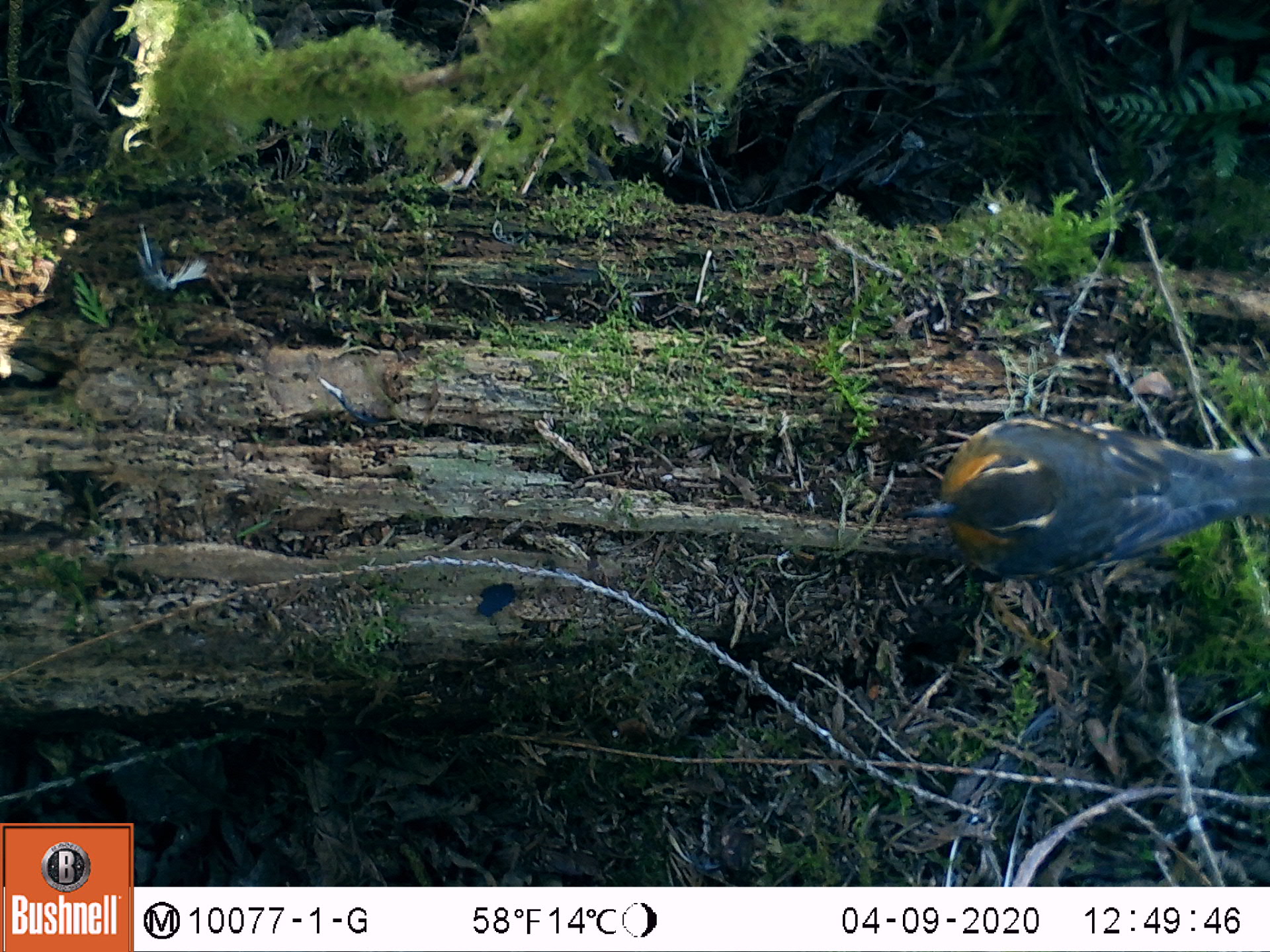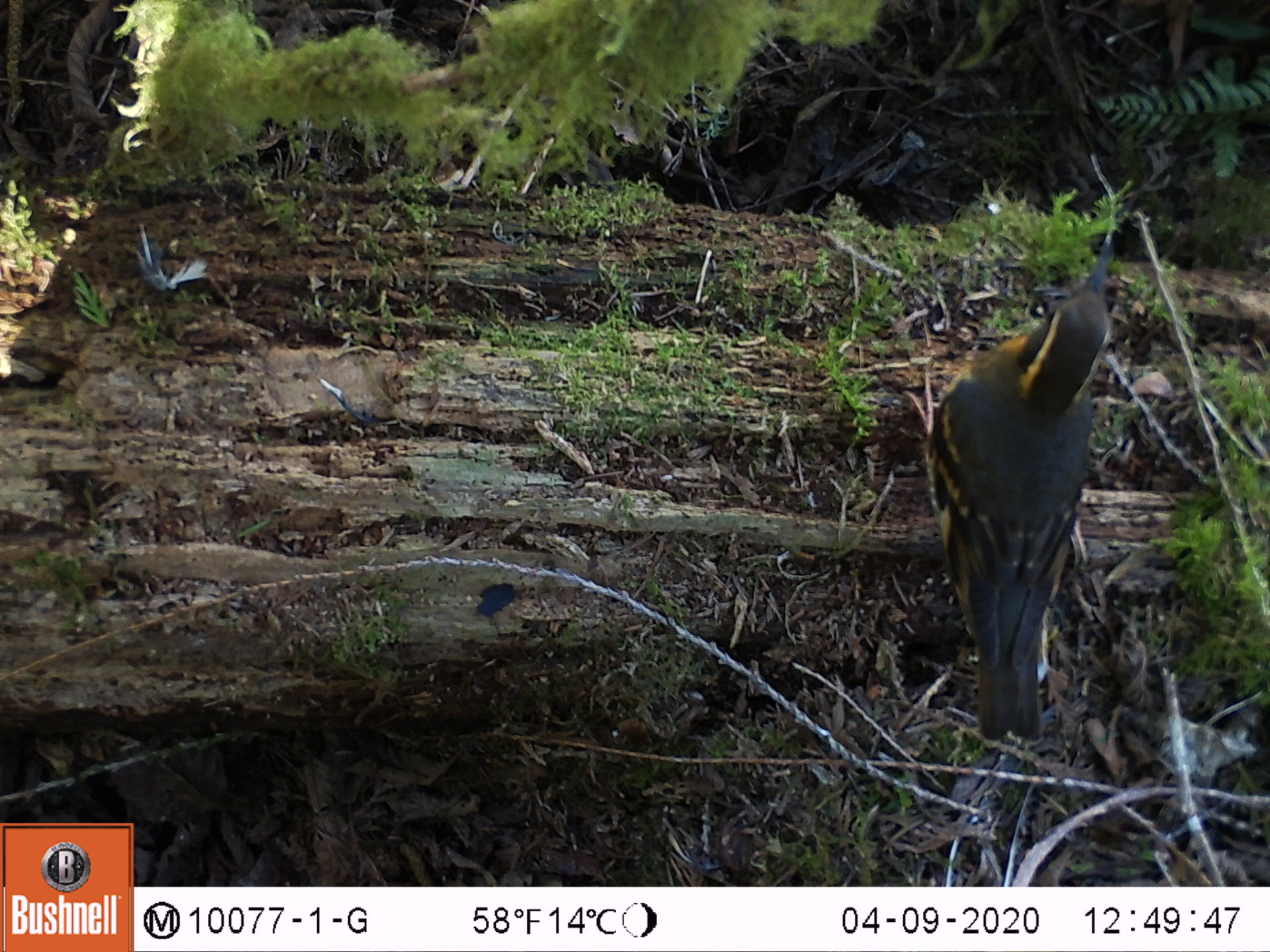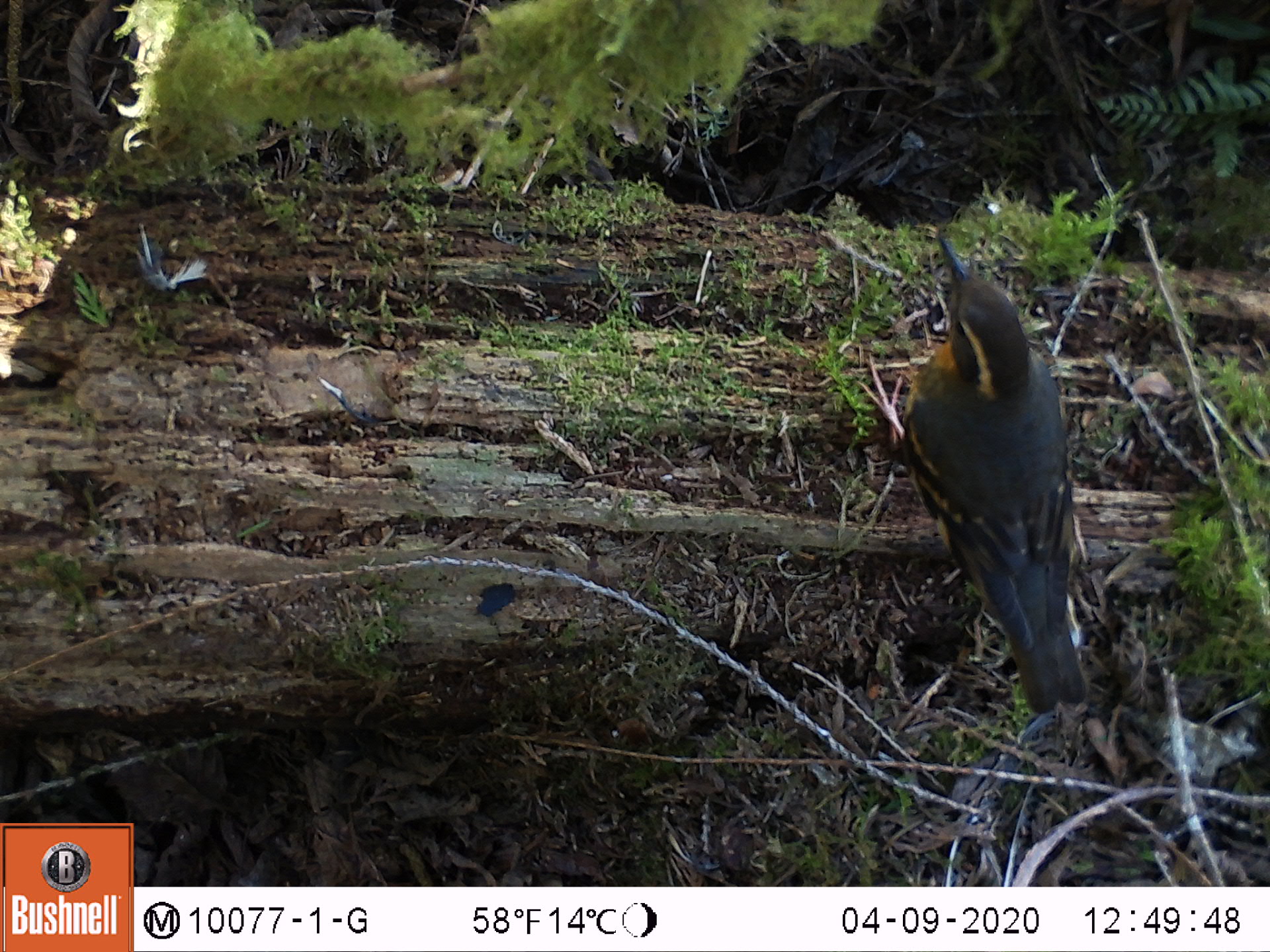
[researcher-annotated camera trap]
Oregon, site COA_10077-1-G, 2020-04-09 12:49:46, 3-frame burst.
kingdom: Animalia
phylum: Chordata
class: Aves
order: Passeriformes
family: Turdidae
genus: Ixoreus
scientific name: Ixoreus naevius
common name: varied thrush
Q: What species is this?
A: Varied thrush (Ixoreus naevius).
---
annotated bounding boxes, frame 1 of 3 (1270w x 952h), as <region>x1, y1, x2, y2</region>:
varied thrush: <region>902, 411, 1264, 583</region>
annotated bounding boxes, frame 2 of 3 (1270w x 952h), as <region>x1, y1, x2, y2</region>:
varied thrush: <region>928, 241, 1121, 740</region>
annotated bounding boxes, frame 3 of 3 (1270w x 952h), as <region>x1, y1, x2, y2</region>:
varied thrush: <region>875, 227, 1084, 719</region>